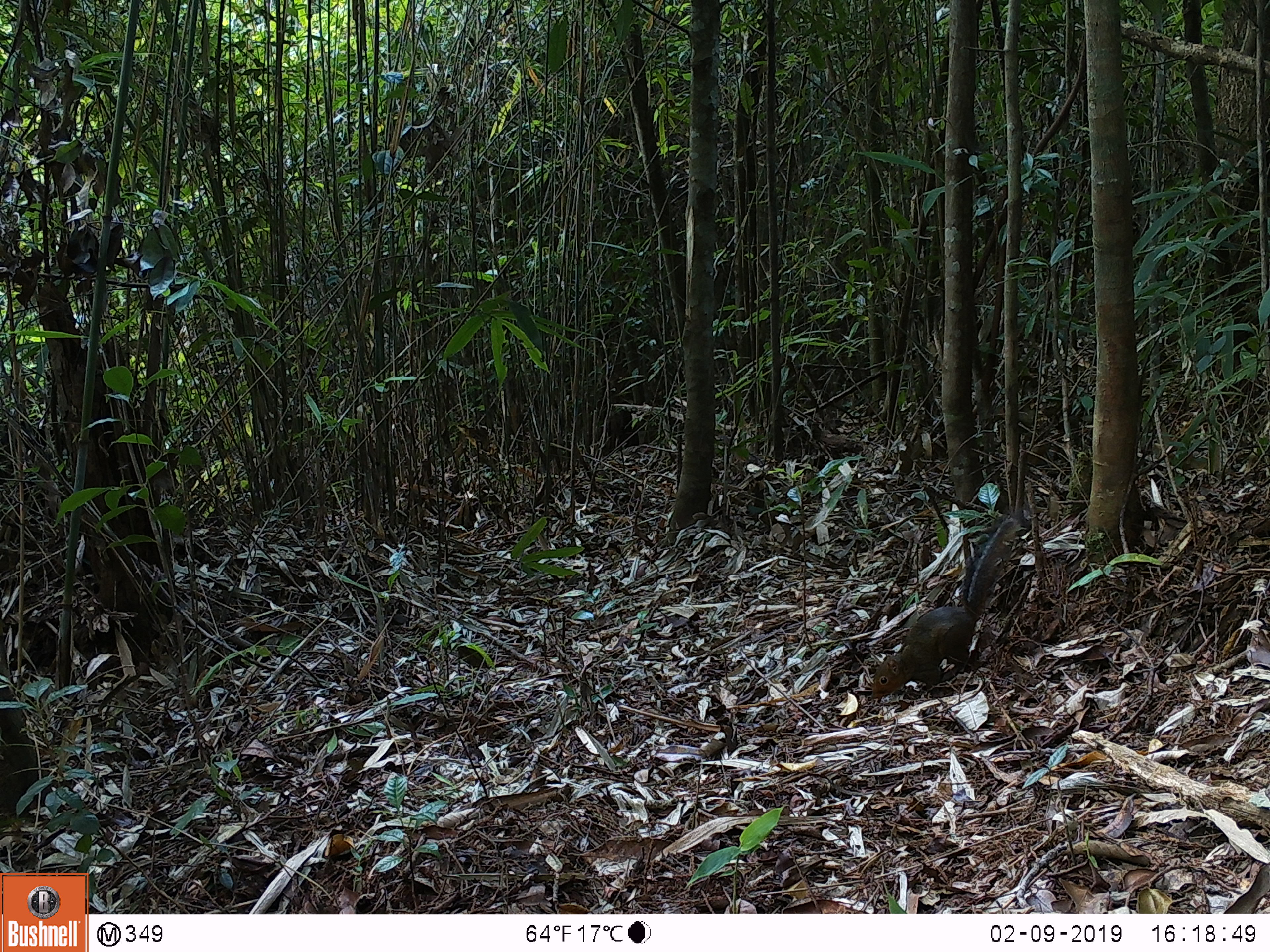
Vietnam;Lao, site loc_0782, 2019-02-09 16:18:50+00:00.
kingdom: Animalia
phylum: Chordata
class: Mammalia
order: Rodentia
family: Sciuridae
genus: Dremomys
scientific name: Dremomys rufigenis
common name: red-cheeked squirrel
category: red cheeked squirrel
Red cheeked squirrel (red-cheeked squirrel) (Dremomys rufigenis). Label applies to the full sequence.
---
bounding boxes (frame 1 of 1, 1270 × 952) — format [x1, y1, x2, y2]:
red cheeked squirrel: [870, 514, 1022, 700]